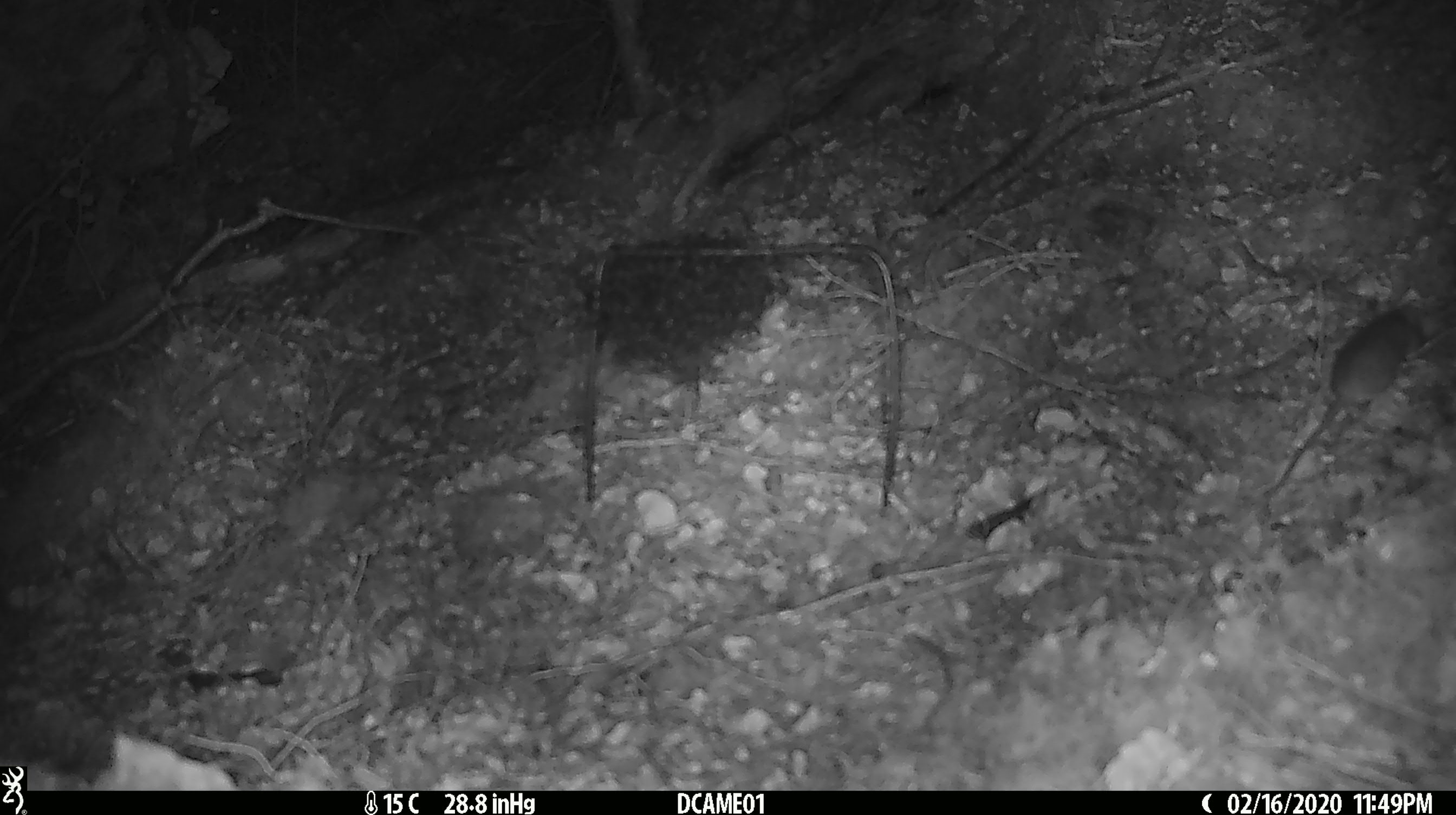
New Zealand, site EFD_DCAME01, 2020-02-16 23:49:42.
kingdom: Animalia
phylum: Chordata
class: Mammalia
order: Rodentia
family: Muridae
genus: Mus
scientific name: Mus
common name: mouse